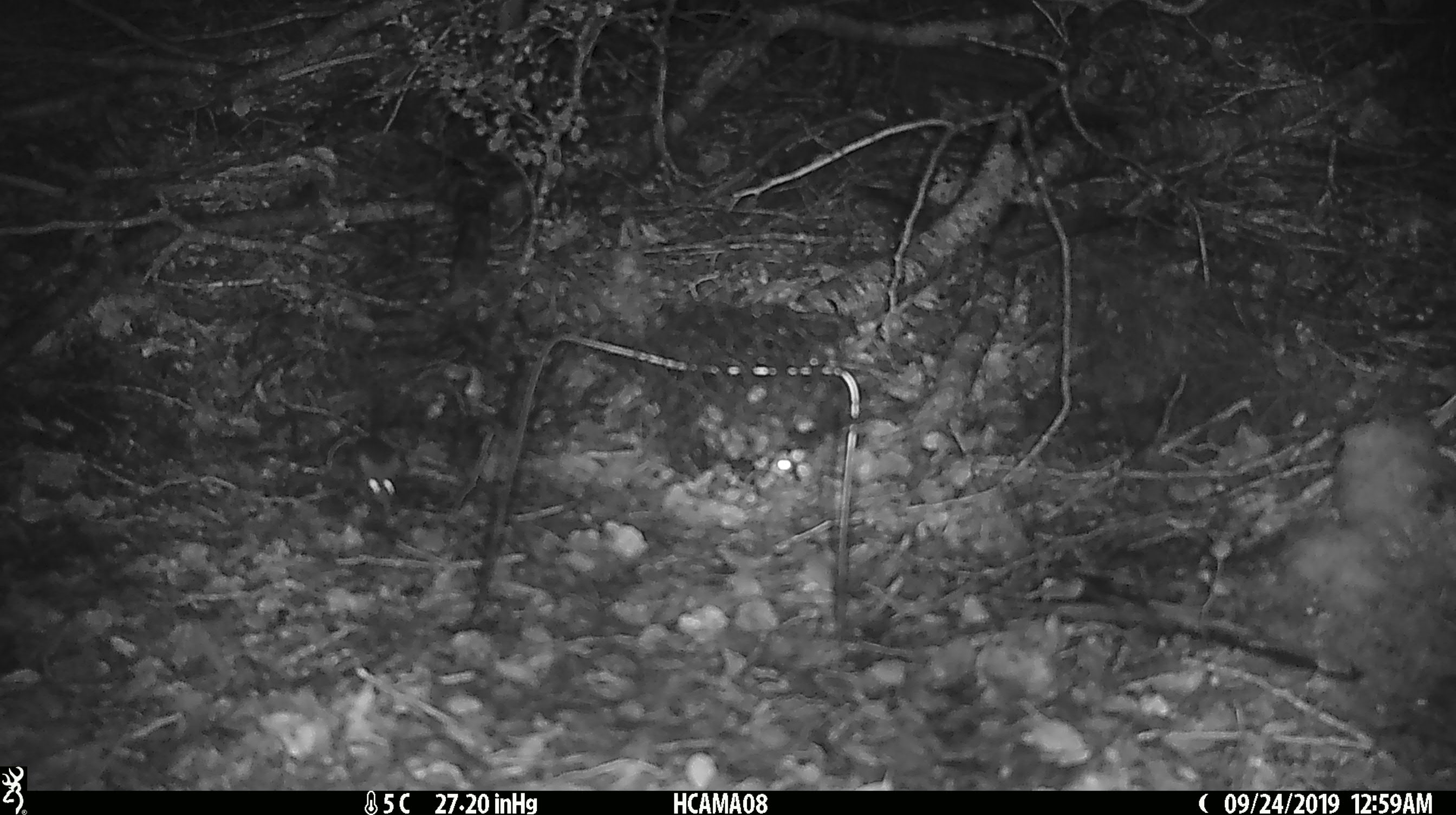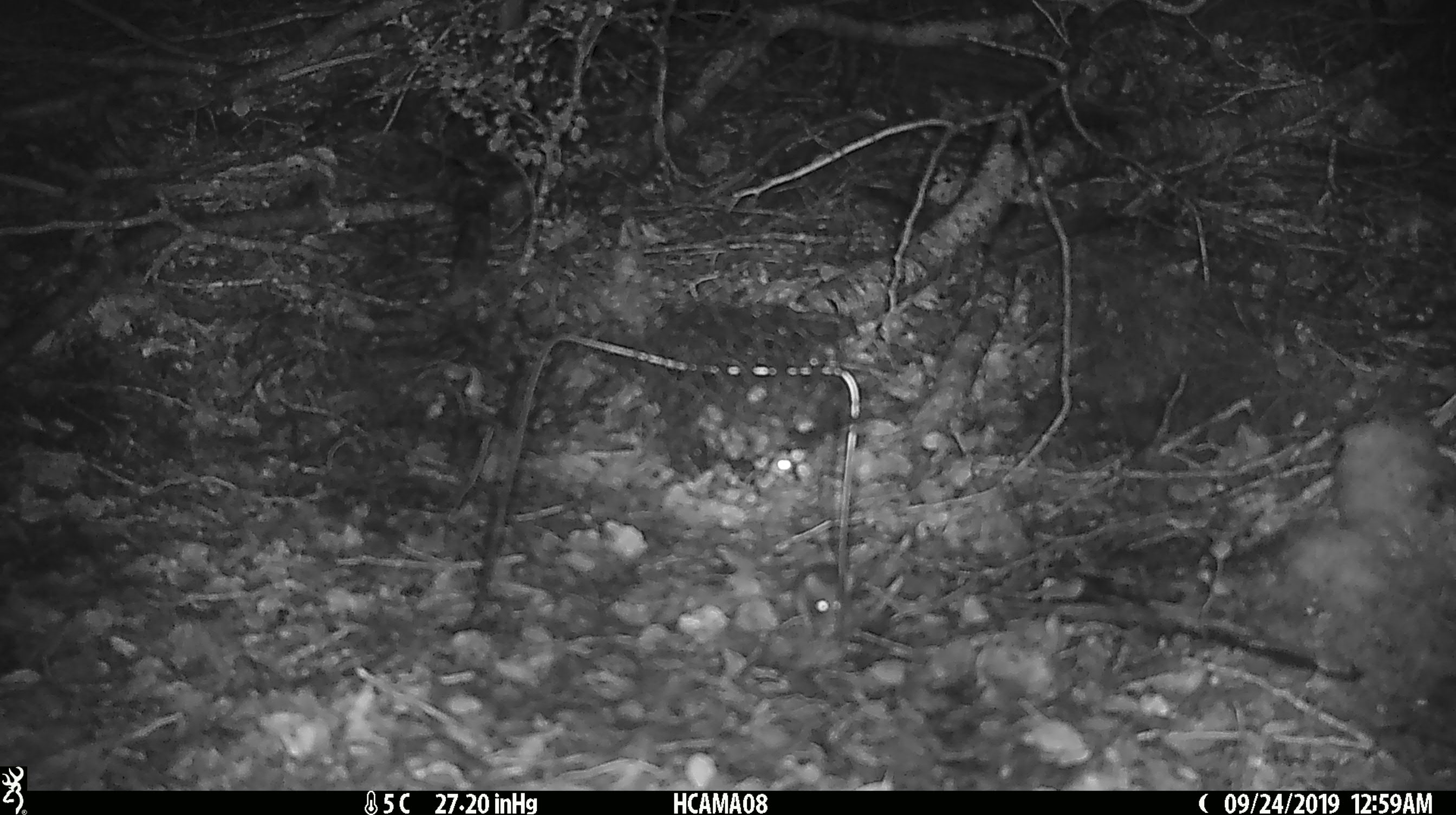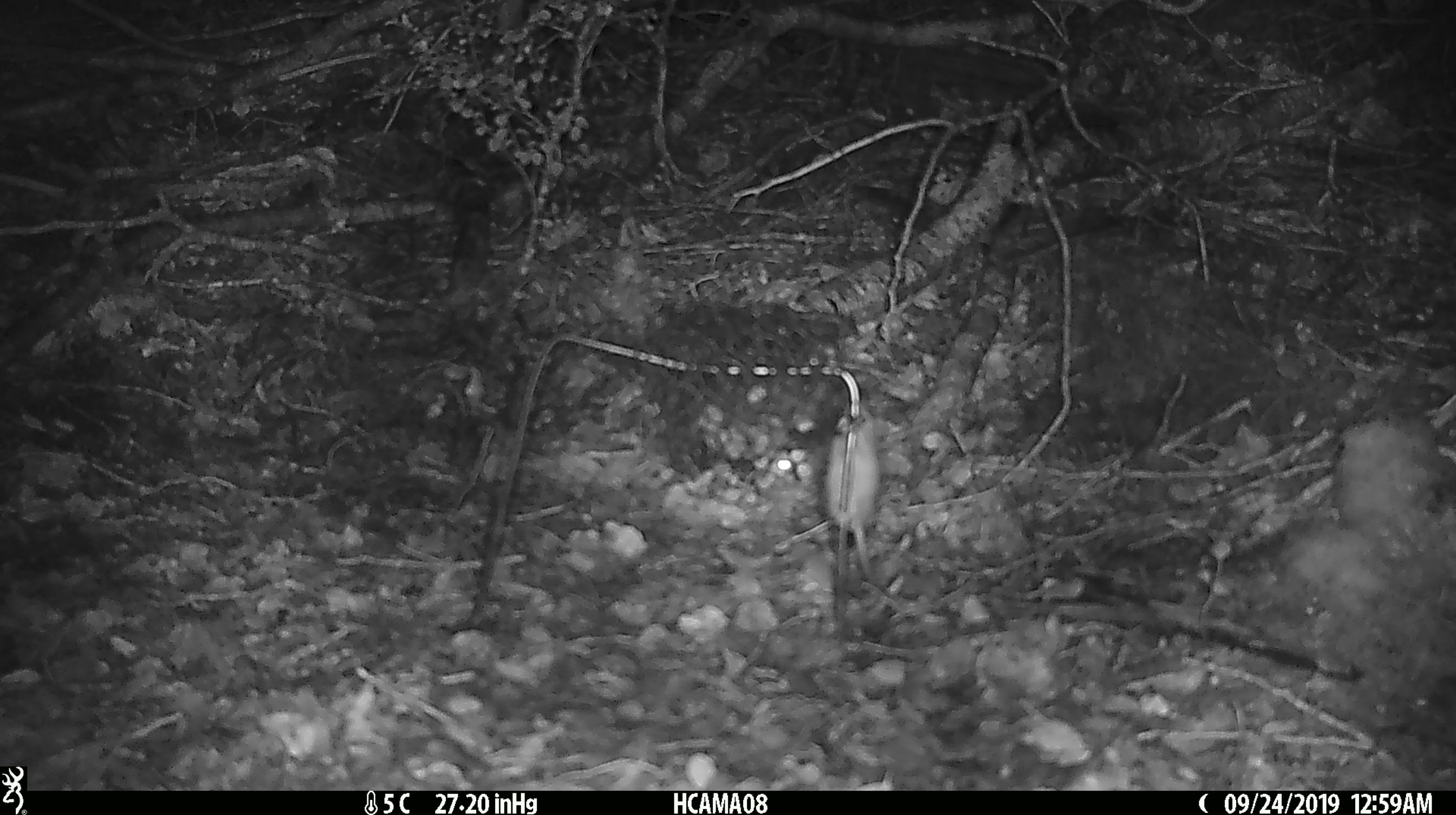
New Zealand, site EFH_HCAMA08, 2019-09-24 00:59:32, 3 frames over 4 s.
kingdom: Animalia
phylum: Chordata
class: Mammalia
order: Rodentia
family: Muridae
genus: Mus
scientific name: Mus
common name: mouse